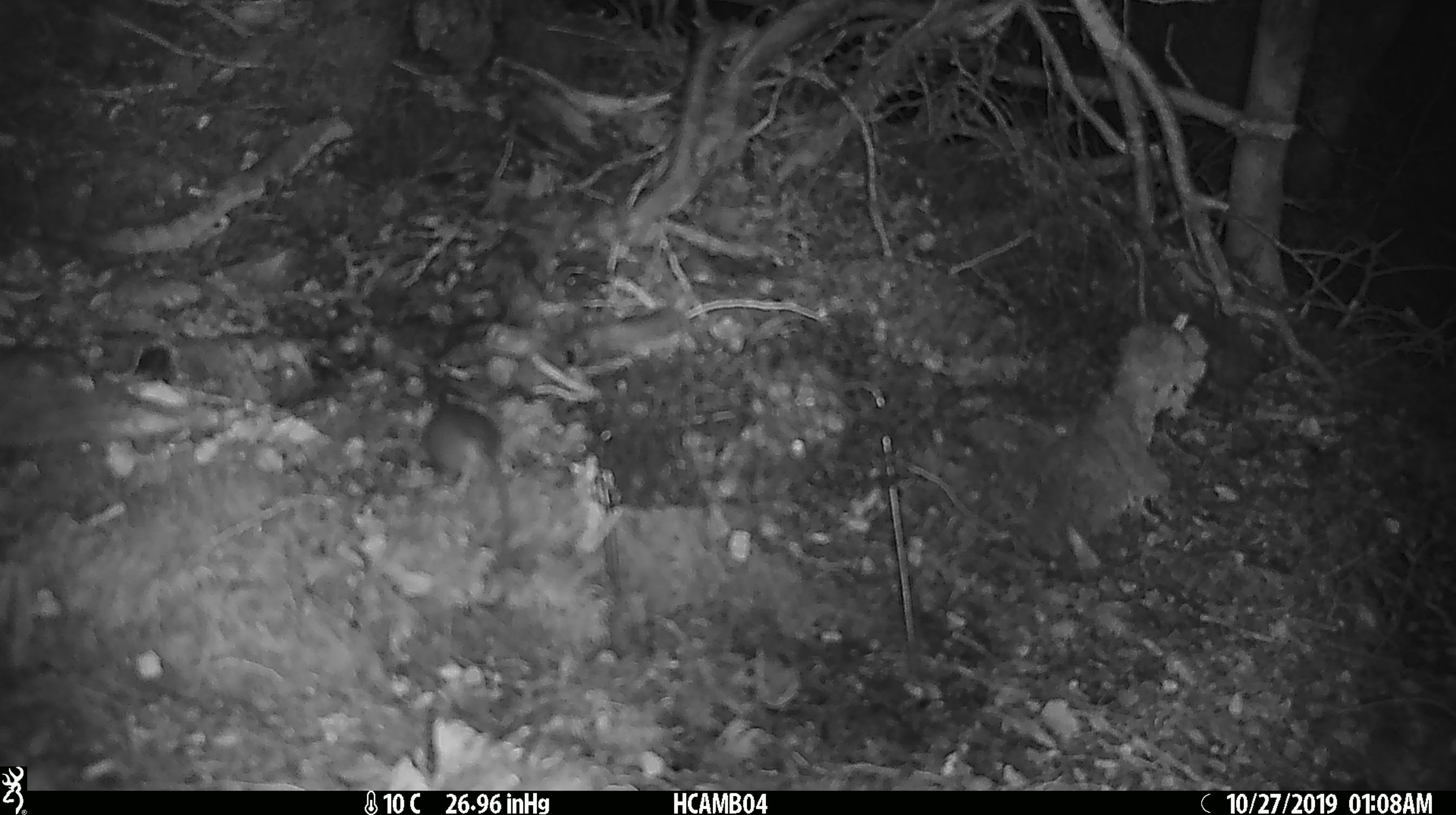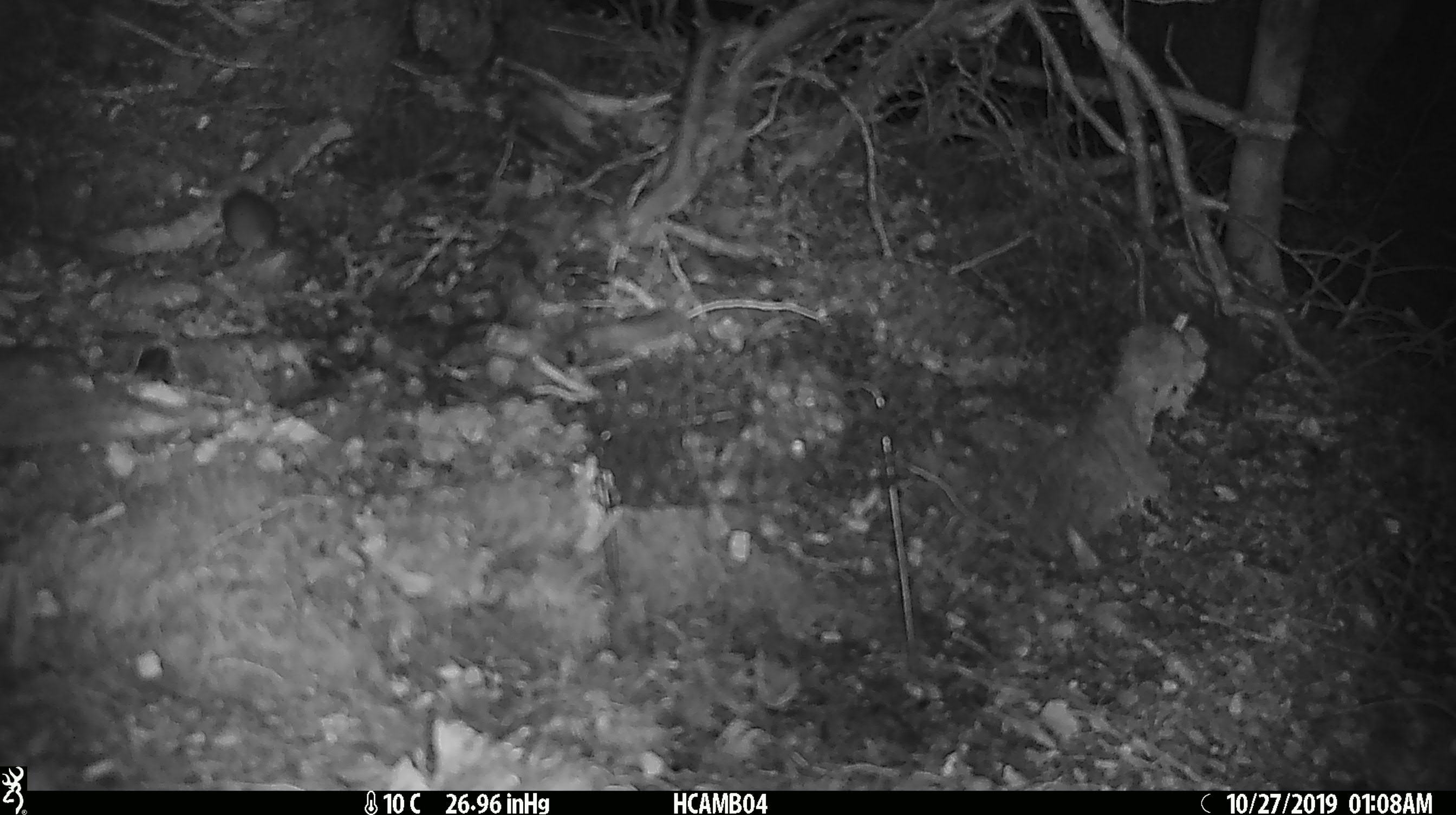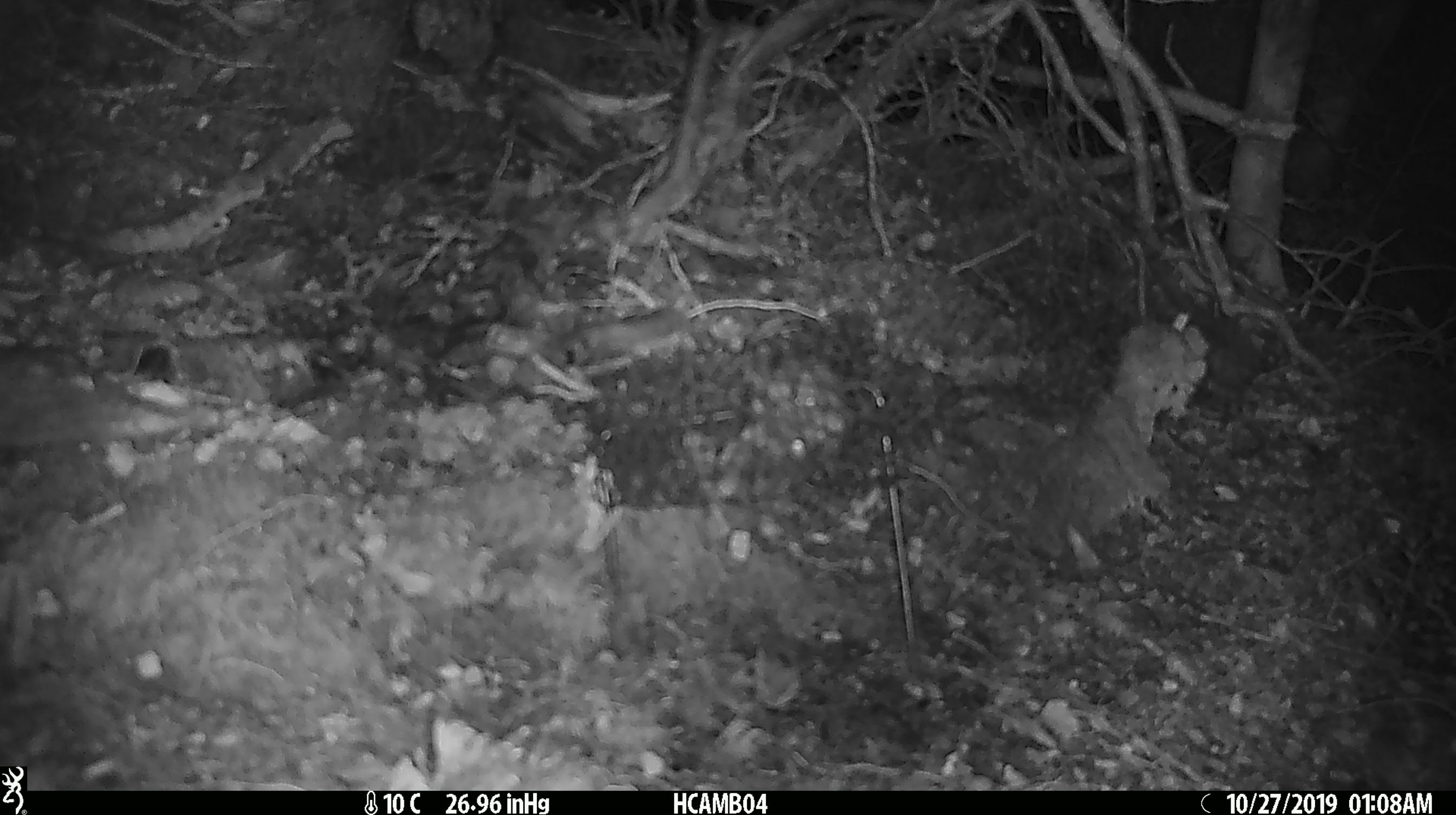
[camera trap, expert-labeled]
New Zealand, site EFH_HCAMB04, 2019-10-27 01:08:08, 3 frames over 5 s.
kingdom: Animalia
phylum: Chordata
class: Mammalia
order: Rodentia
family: Muridae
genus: Mus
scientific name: Mus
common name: mouse